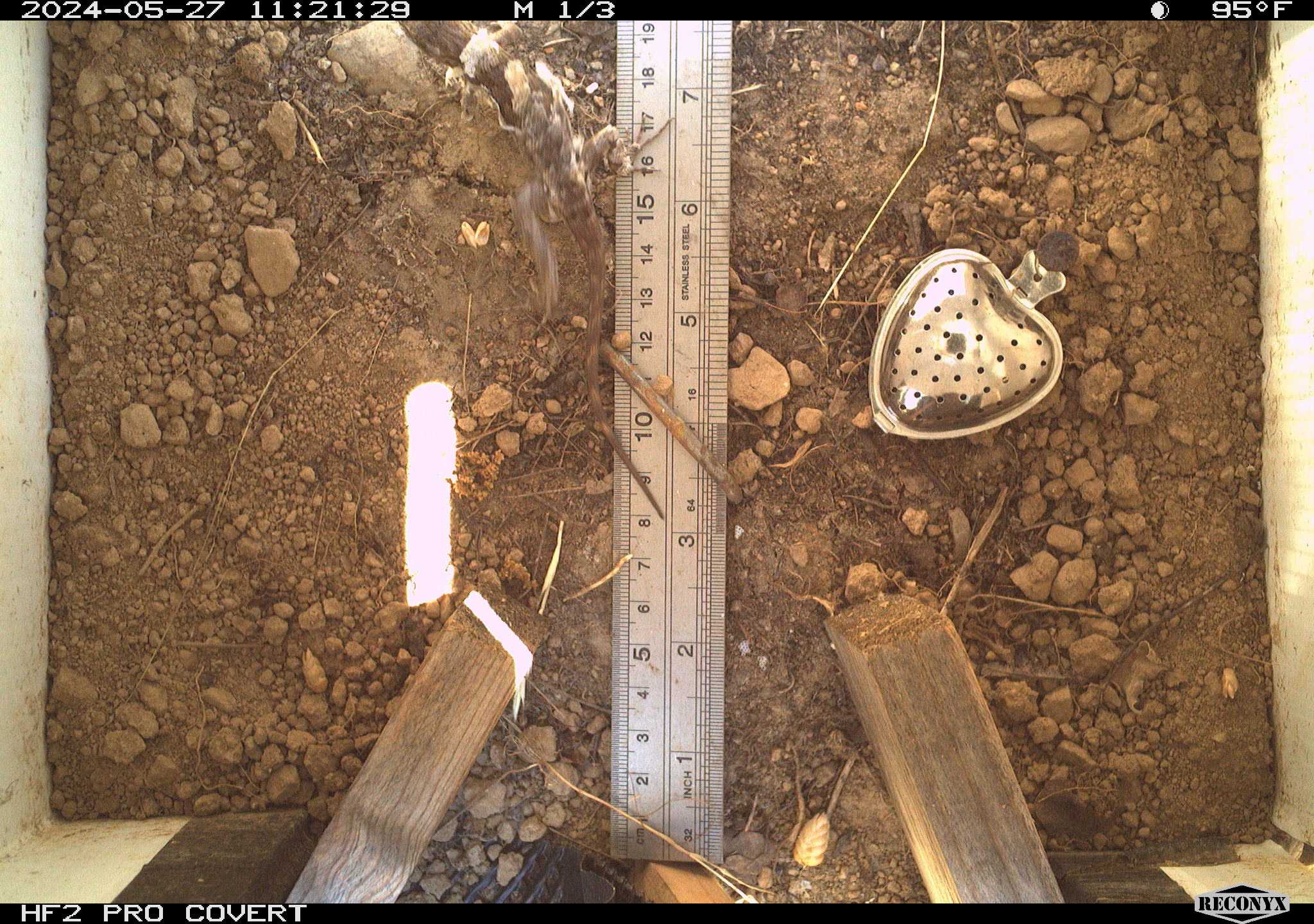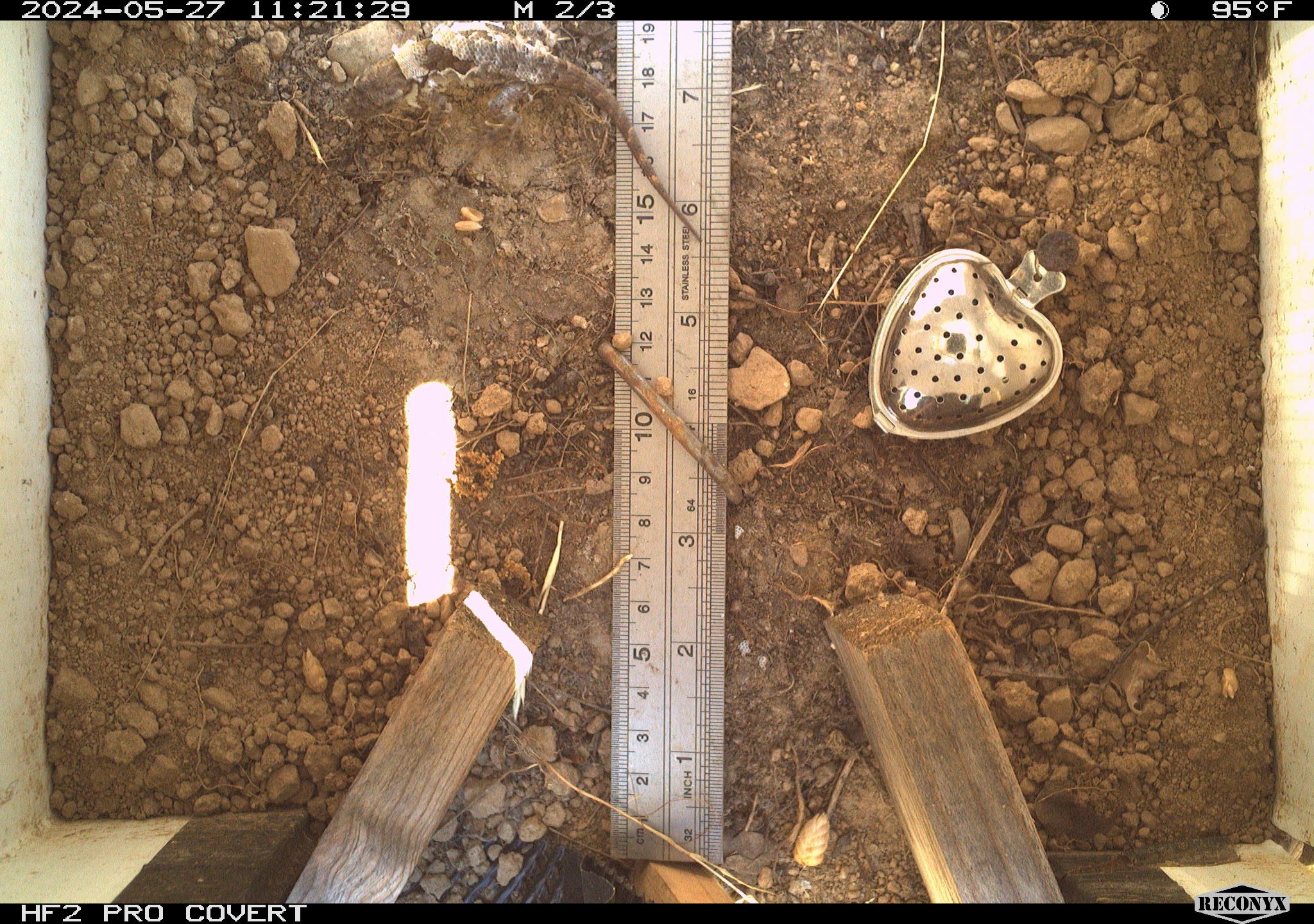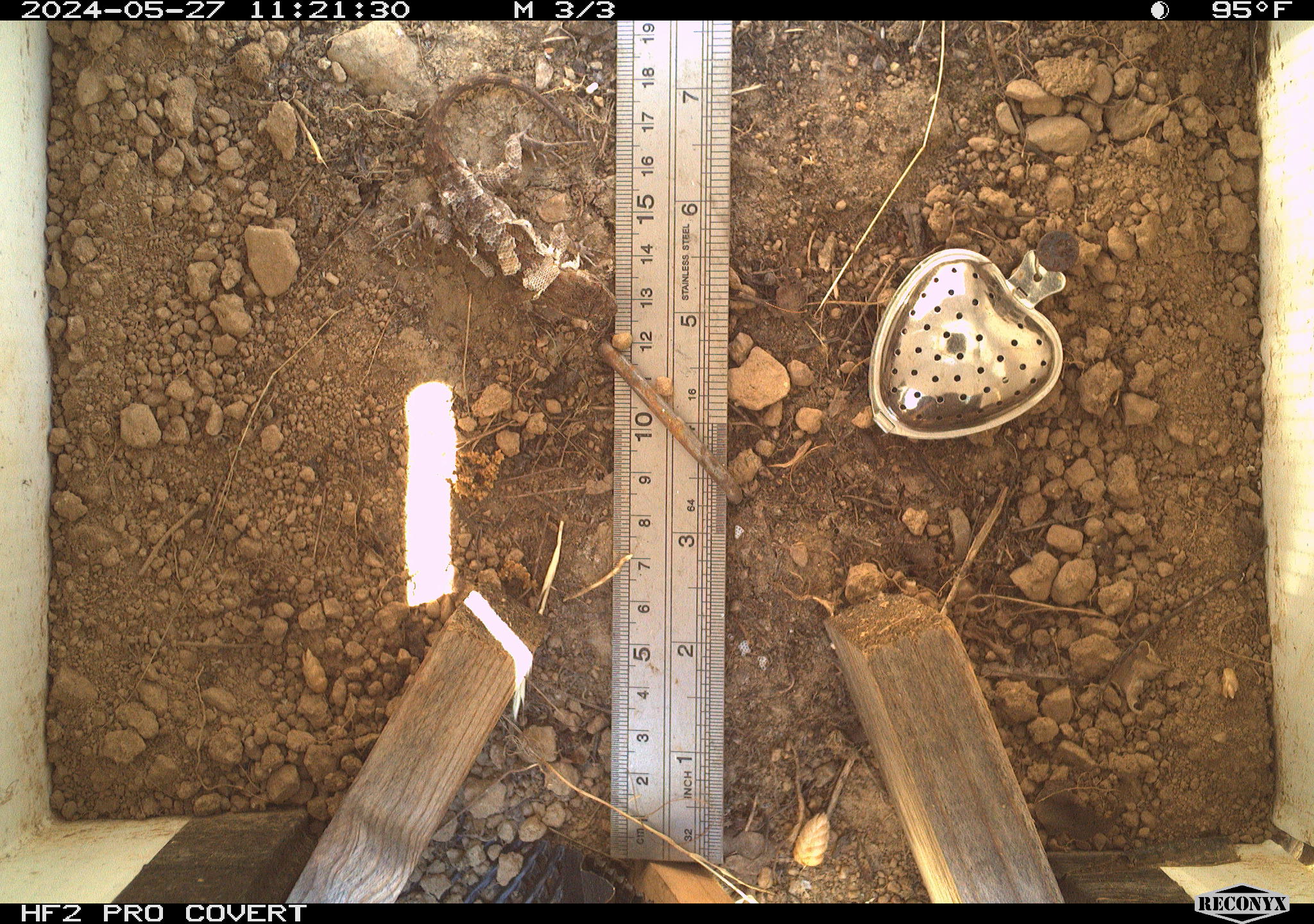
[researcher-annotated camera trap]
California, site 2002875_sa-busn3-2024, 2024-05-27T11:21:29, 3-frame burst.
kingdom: Animalia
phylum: Chordata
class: Reptilia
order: Squamata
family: Phrynosomatidae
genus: Sceloporus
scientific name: Sceloporus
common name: spiny lizards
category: sceloporus species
Sceloporus species (spiny lizards) (Sceloporus).